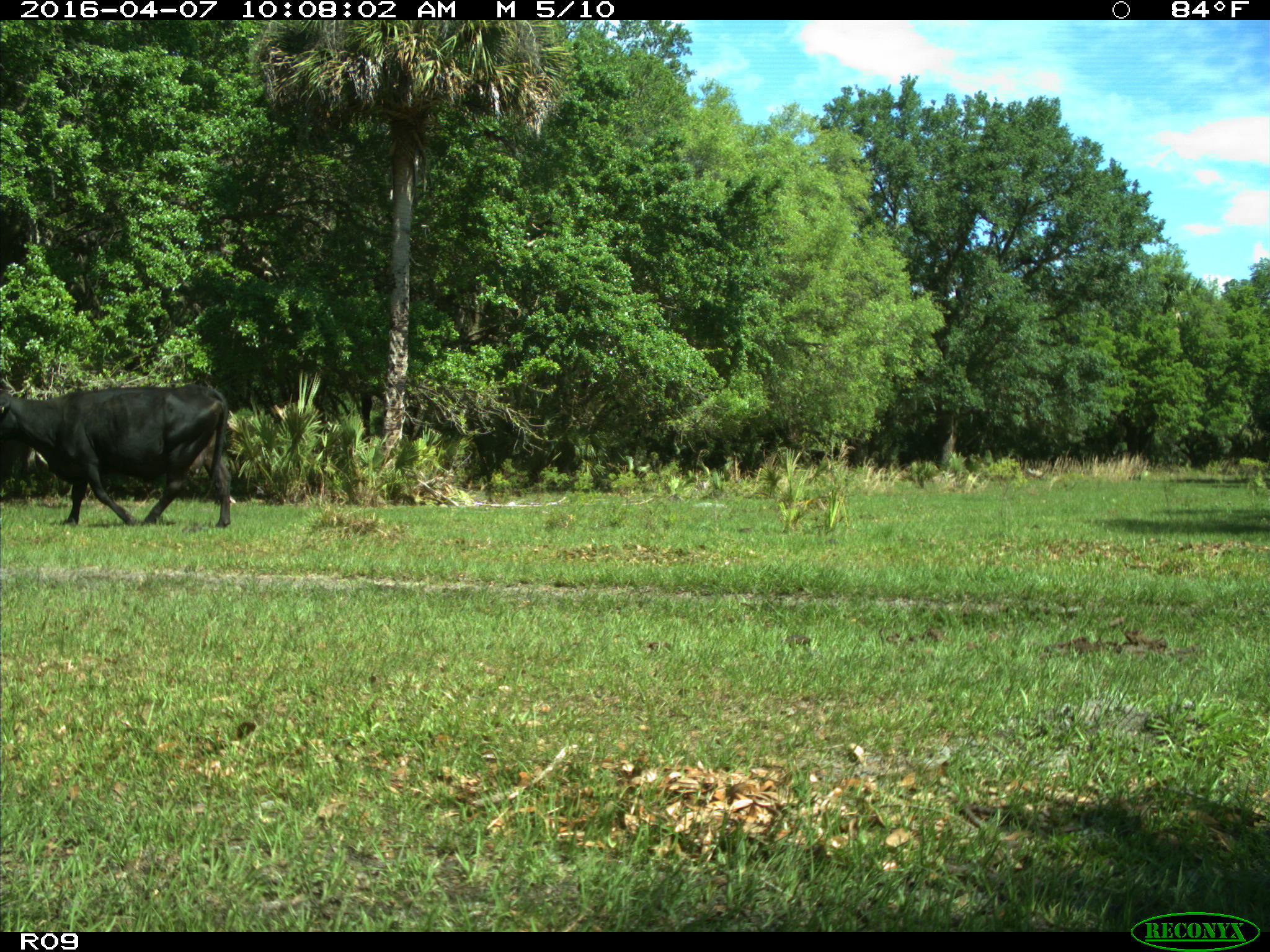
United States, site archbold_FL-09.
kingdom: Animalia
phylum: Chordata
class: Mammalia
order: Artiodactyla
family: Bovidae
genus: Bos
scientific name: Bos taurus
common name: domestic cow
Bos taurus (domestic cow).